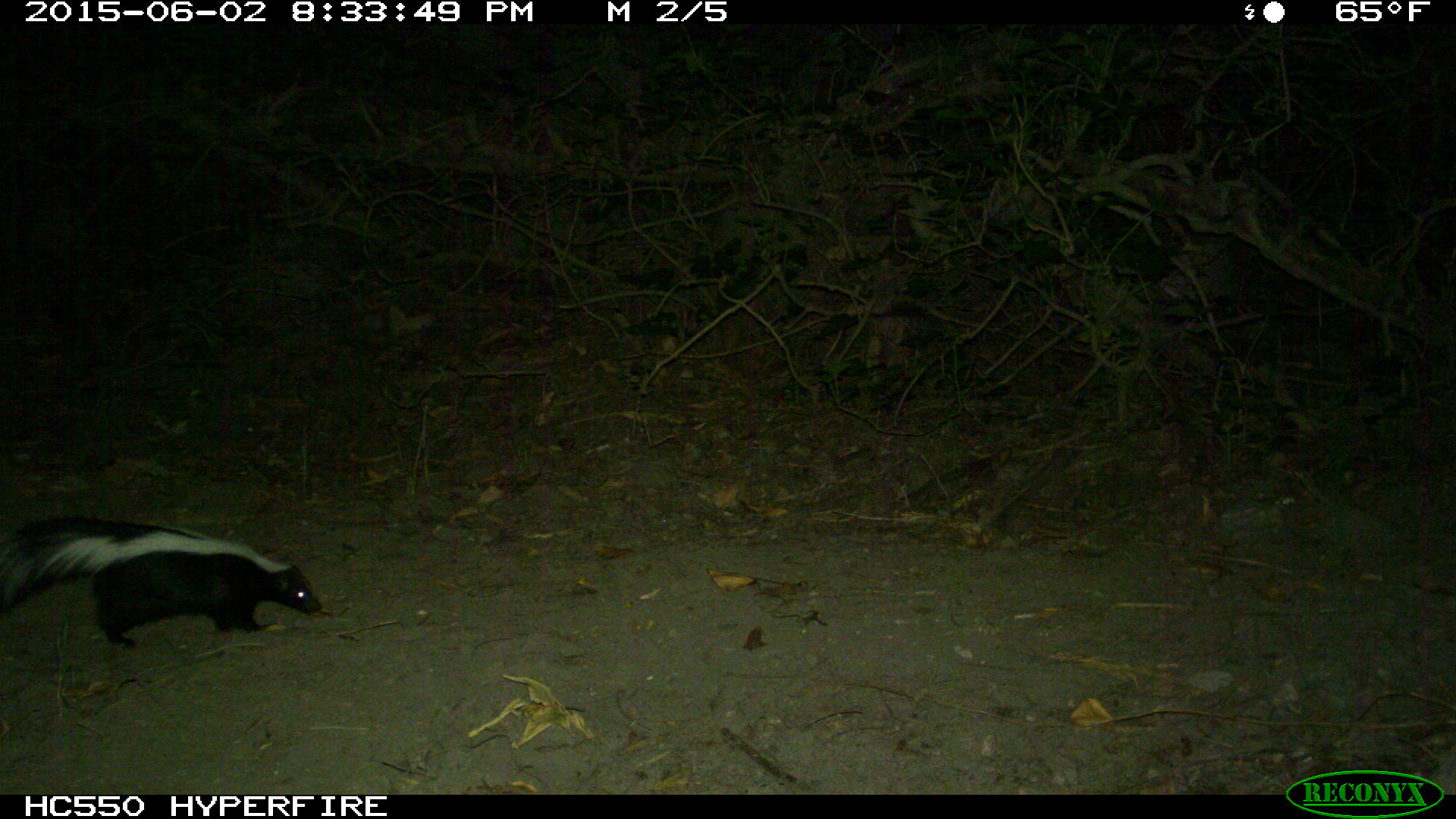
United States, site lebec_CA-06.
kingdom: Animalia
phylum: Chordata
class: Mammalia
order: Carnivora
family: Mephitidae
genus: Mephitis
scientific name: Mephitis mephitis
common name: striped skunk